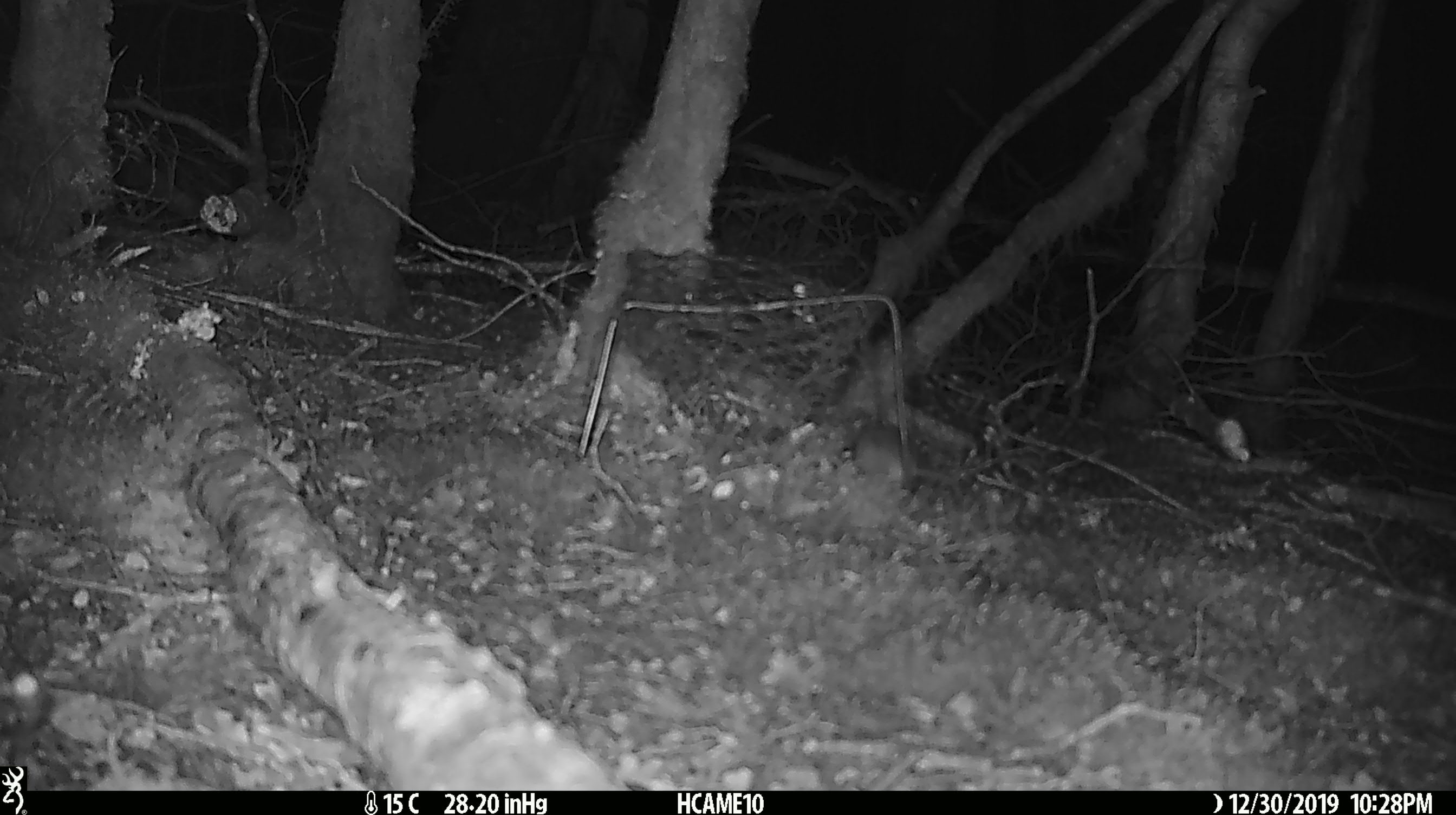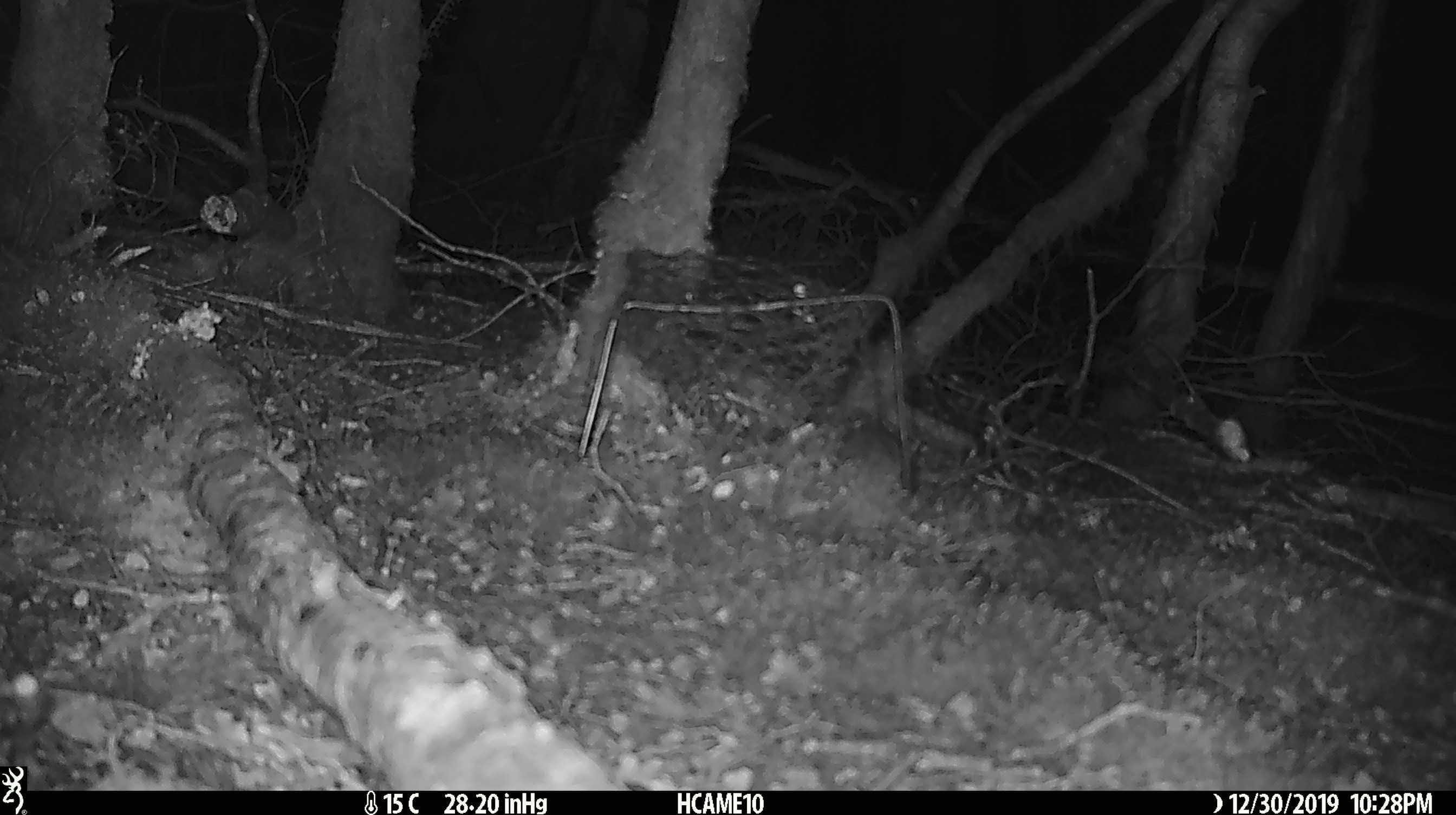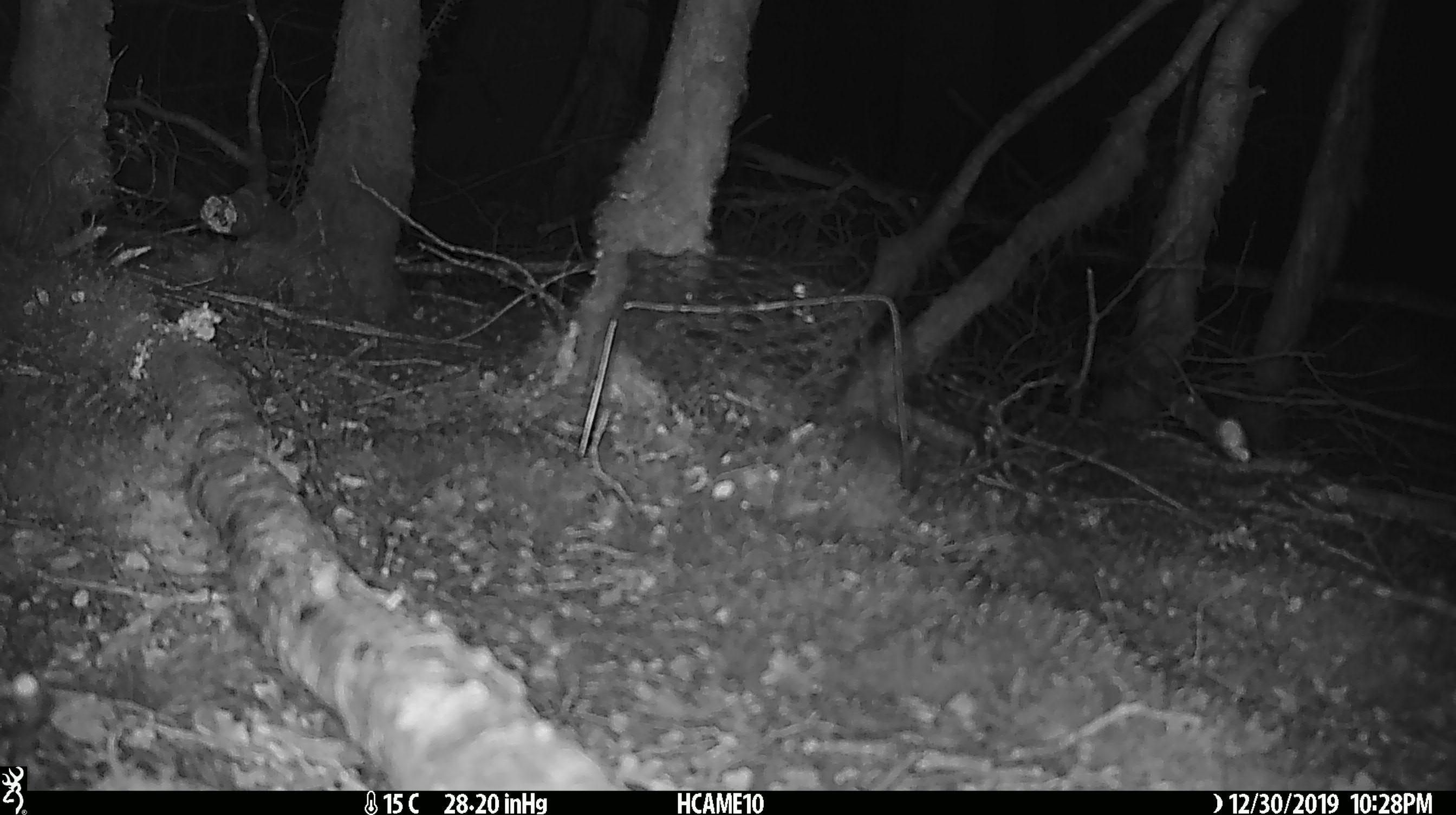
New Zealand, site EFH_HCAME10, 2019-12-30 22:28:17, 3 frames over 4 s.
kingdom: Animalia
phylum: Chordata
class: Mammalia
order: Rodentia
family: Muridae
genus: Mus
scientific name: Mus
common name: mouse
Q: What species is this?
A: Mouse (Mus).